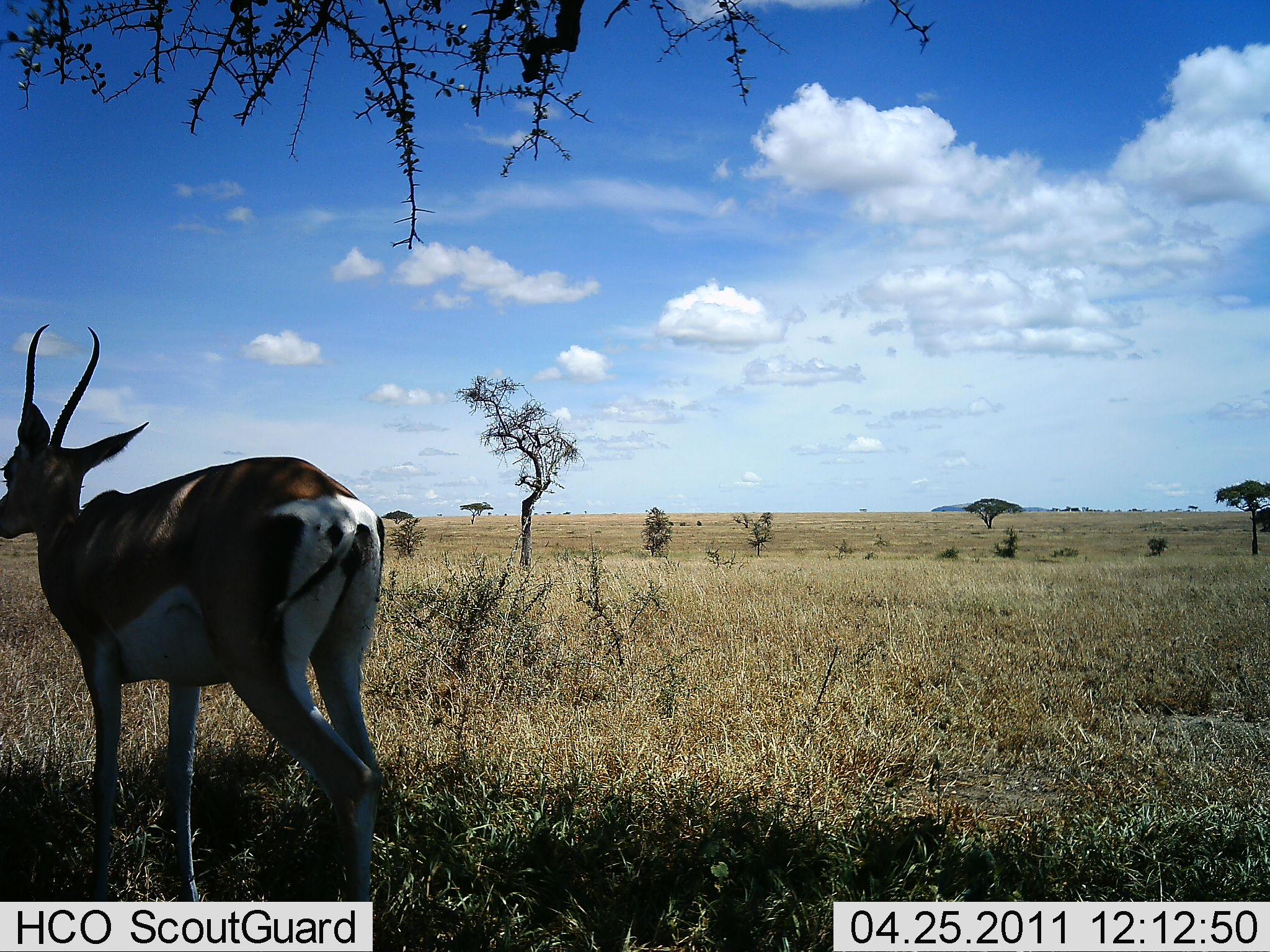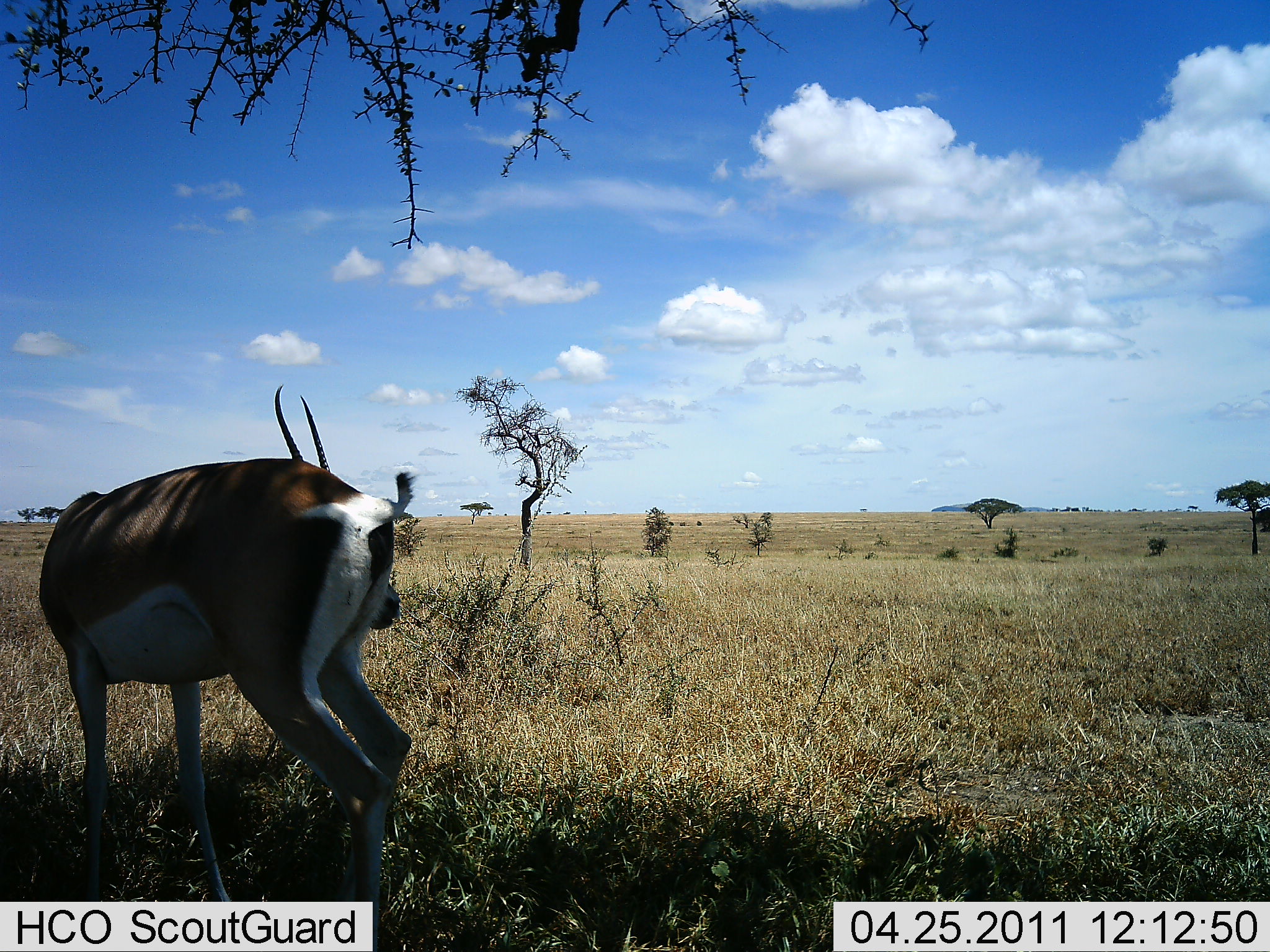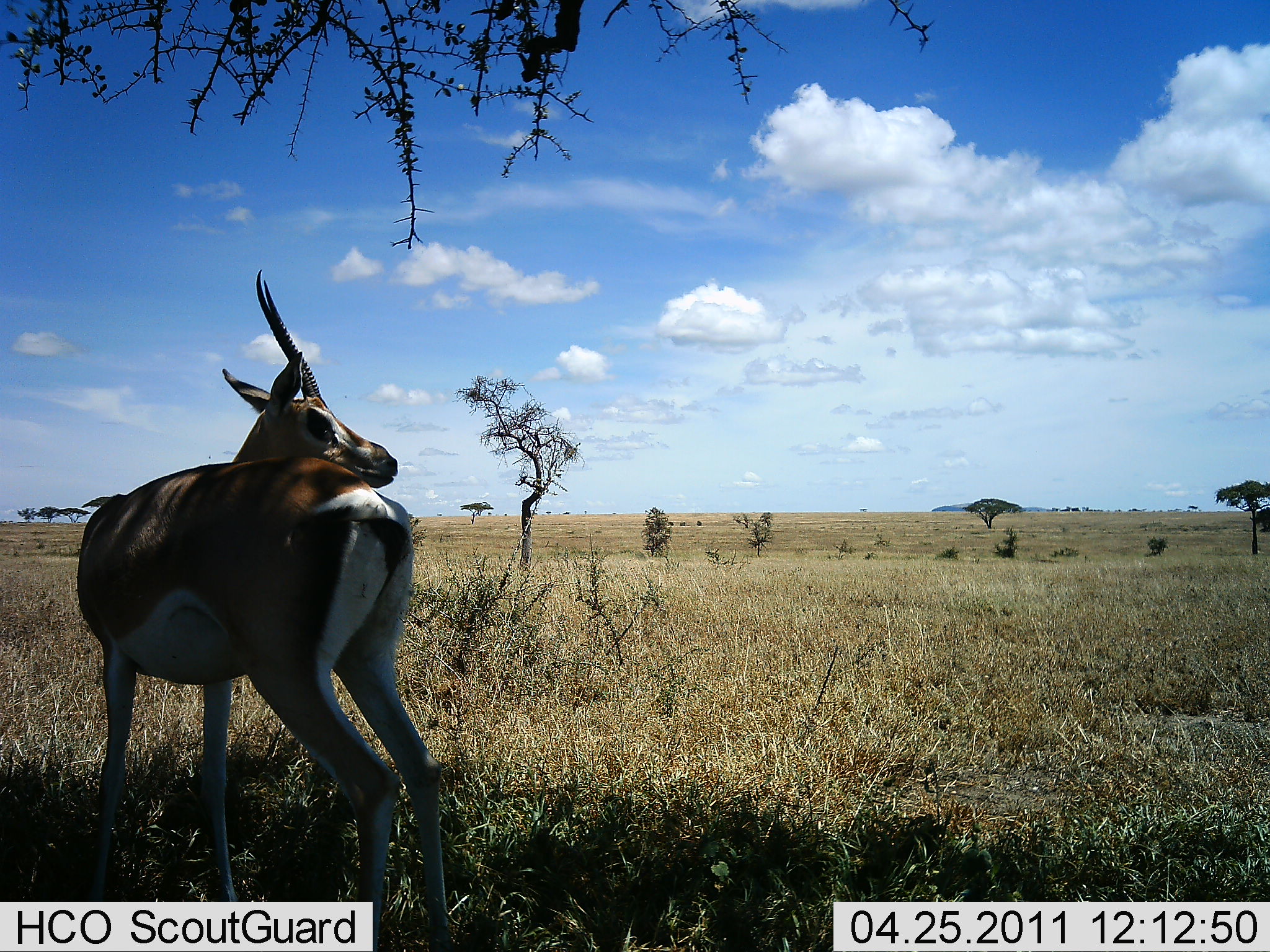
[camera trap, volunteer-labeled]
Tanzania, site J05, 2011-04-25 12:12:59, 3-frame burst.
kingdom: Animalia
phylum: Chordata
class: Mammalia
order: Artiodactyla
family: Bovidae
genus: Nanger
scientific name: Nanger granti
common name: grant's gazelle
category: gazellegrants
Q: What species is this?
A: Gazellegrants (grant's gazelle) (Nanger granti).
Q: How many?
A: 1.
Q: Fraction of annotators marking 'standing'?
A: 91%.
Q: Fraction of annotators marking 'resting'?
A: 0%.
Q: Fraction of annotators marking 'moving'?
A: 9%.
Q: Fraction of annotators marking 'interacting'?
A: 0%.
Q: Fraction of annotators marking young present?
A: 0%.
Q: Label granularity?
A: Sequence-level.